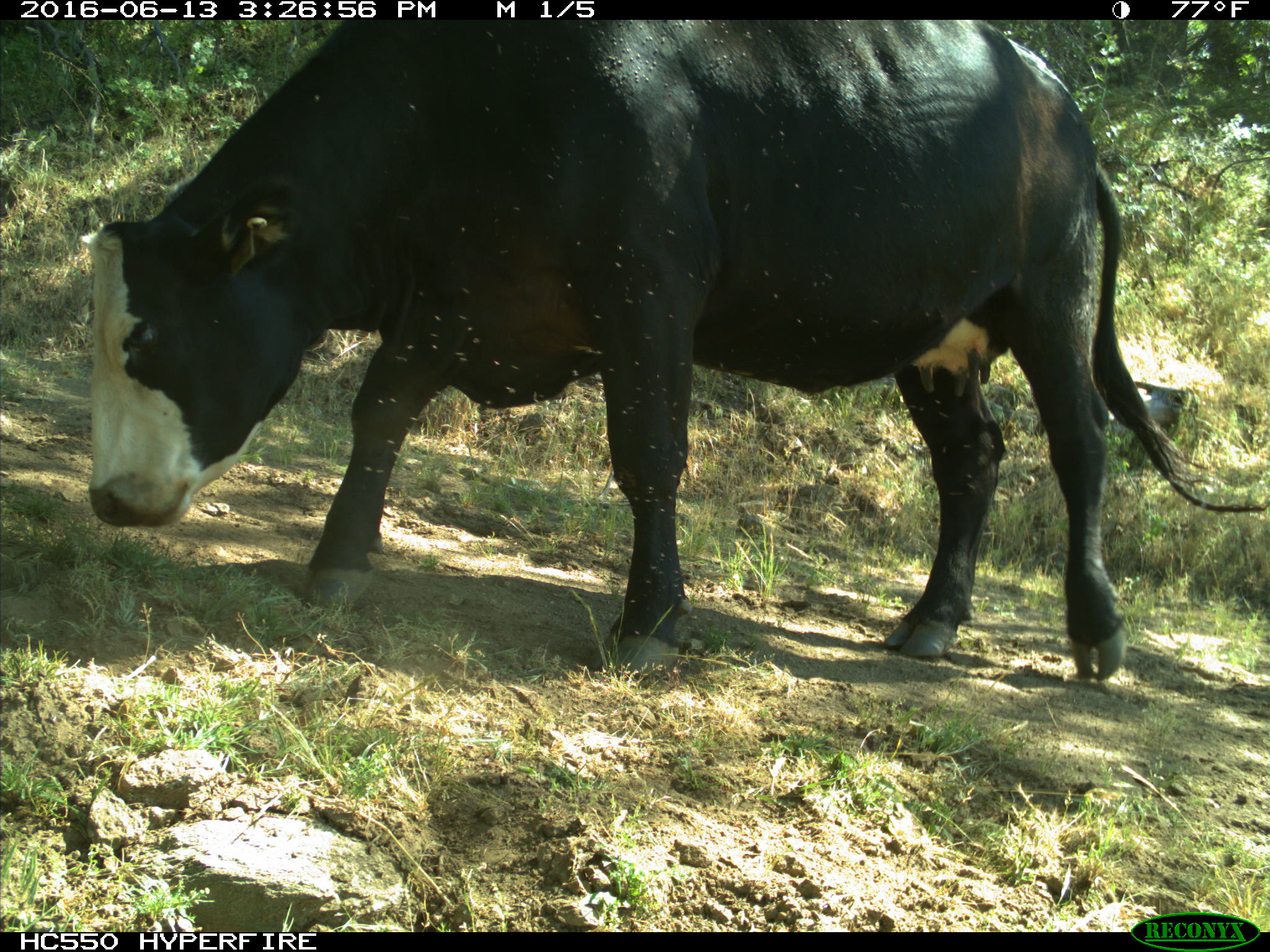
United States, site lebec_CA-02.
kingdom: Animalia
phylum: Chordata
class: Mammalia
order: Artiodactyla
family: Bovidae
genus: Bos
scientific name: Bos taurus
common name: domestic cow